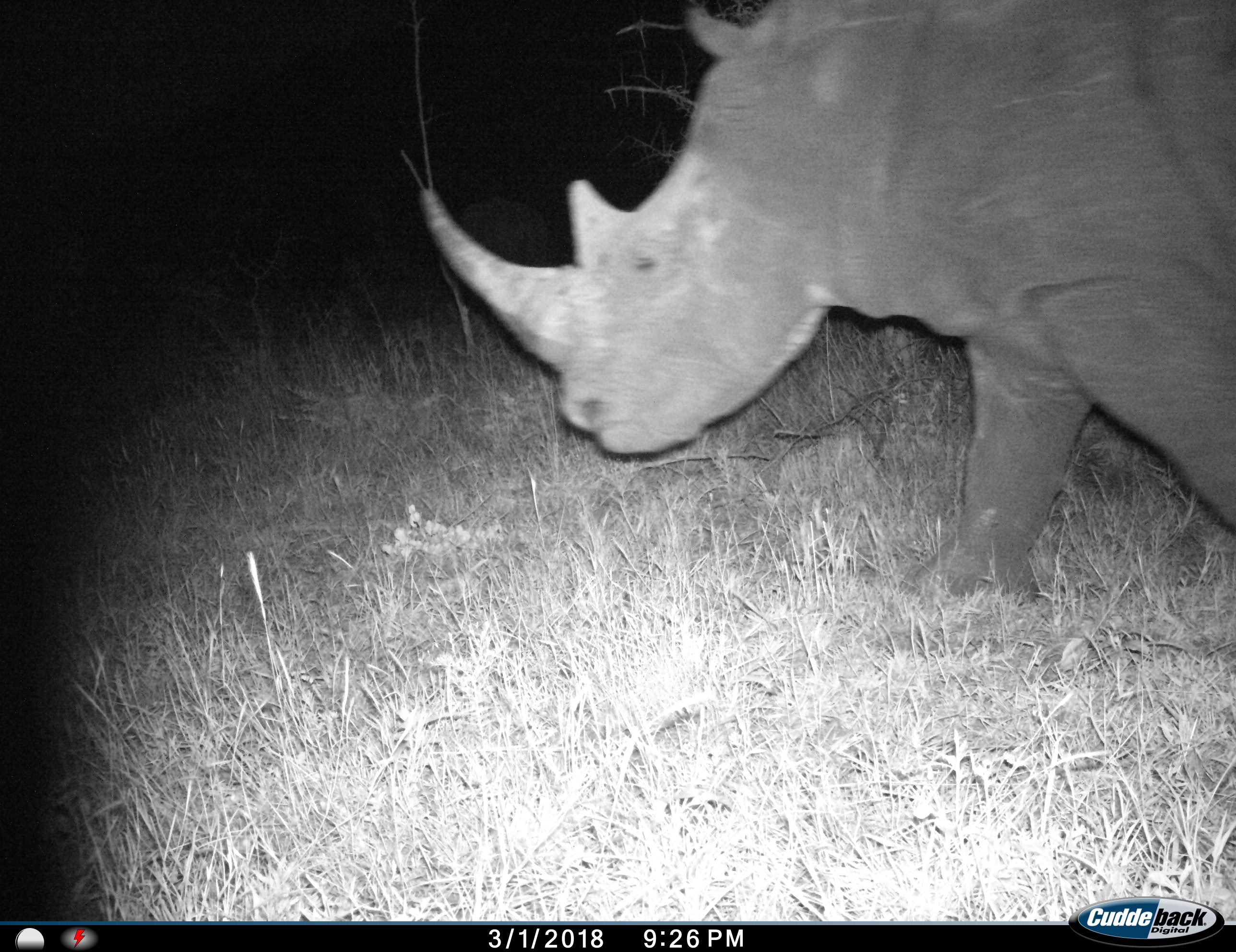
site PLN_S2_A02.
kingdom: Animalia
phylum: Chordata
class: Mammalia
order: Perissodactyla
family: Rhinocerotidae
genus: Diceros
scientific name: Diceros bicornis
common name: black rhinoceros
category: rhinocerosblack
Rhinocerosblack (black rhinoceros) (Diceros bicornis), count 1. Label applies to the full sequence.